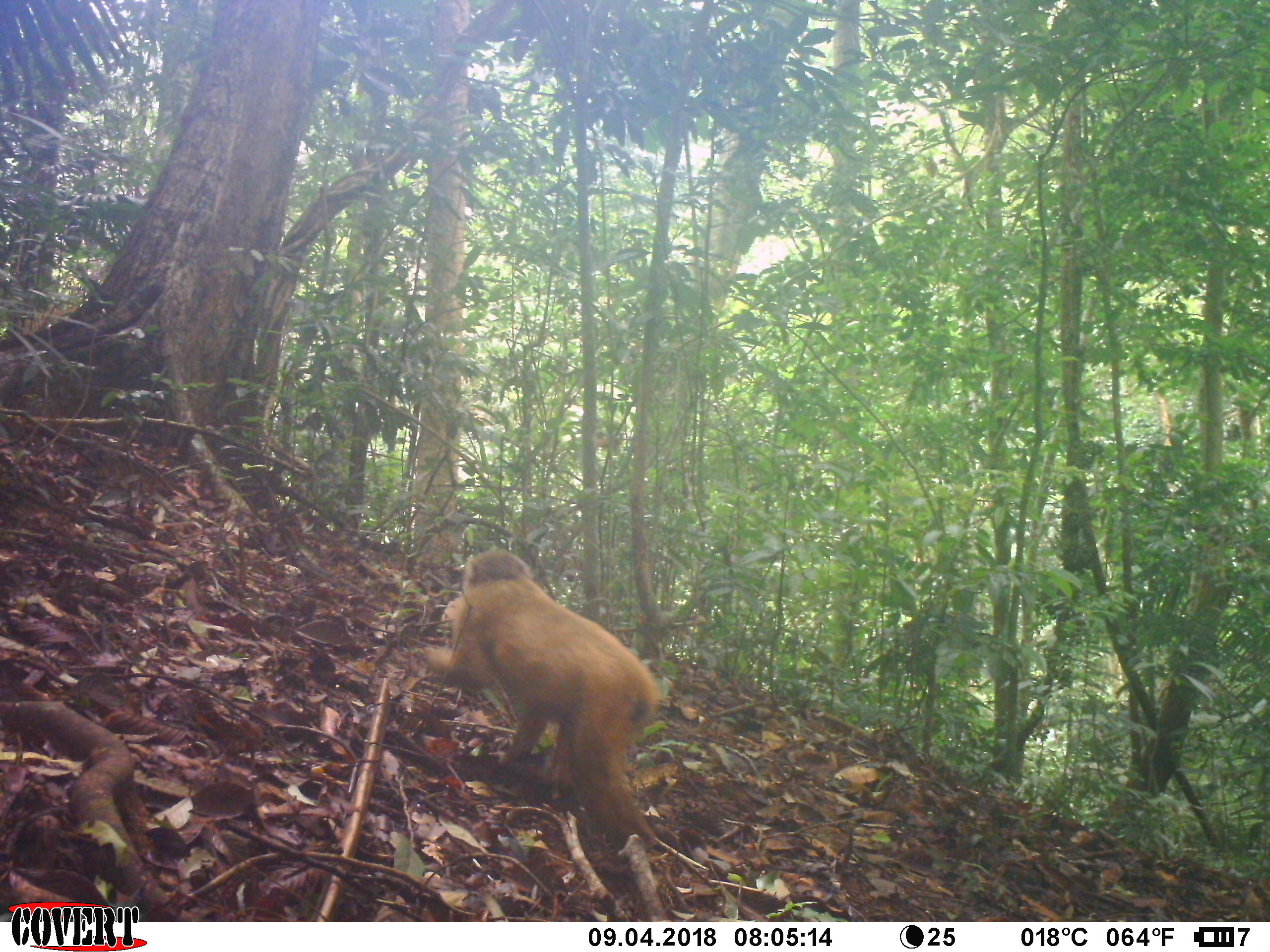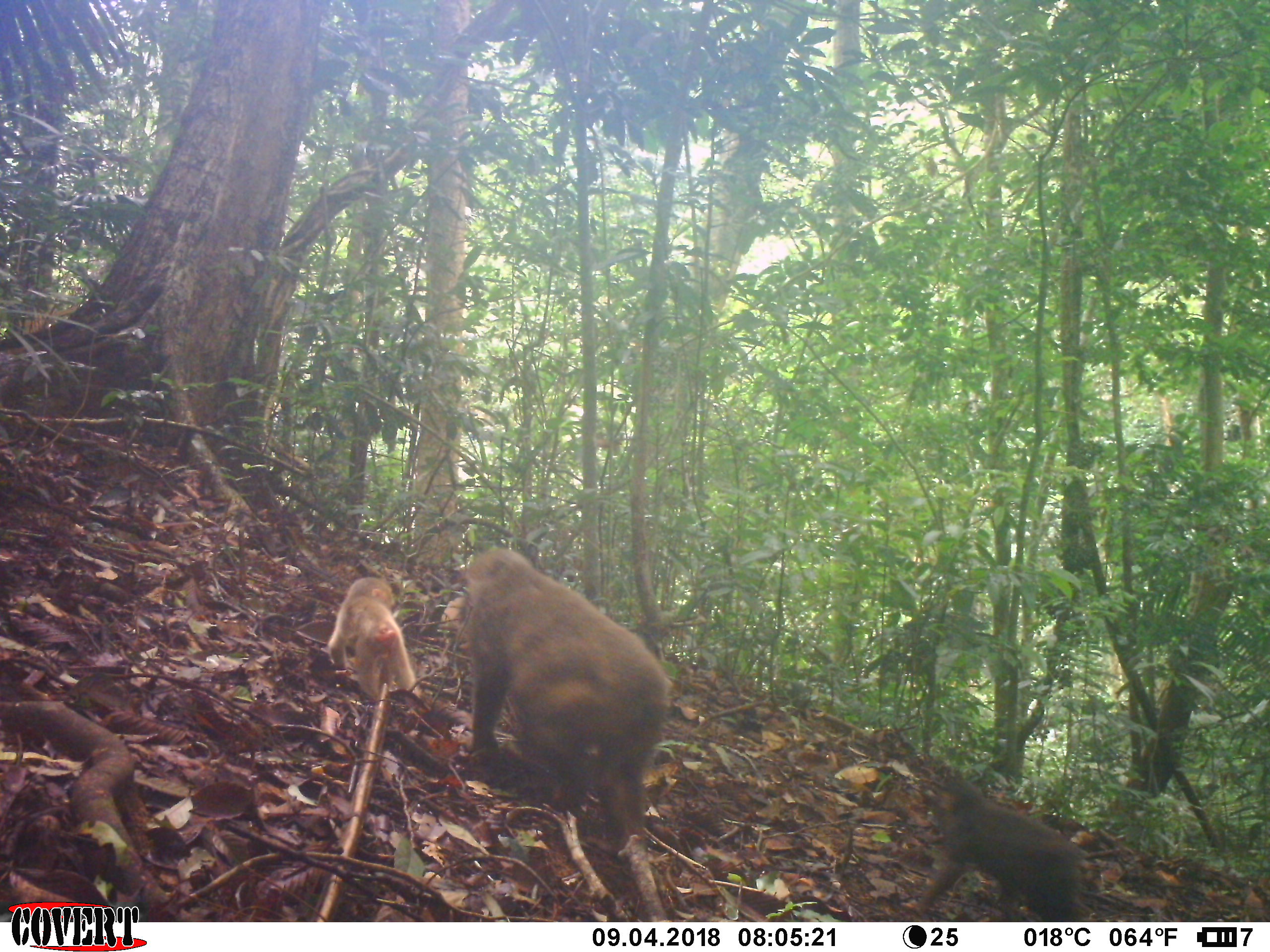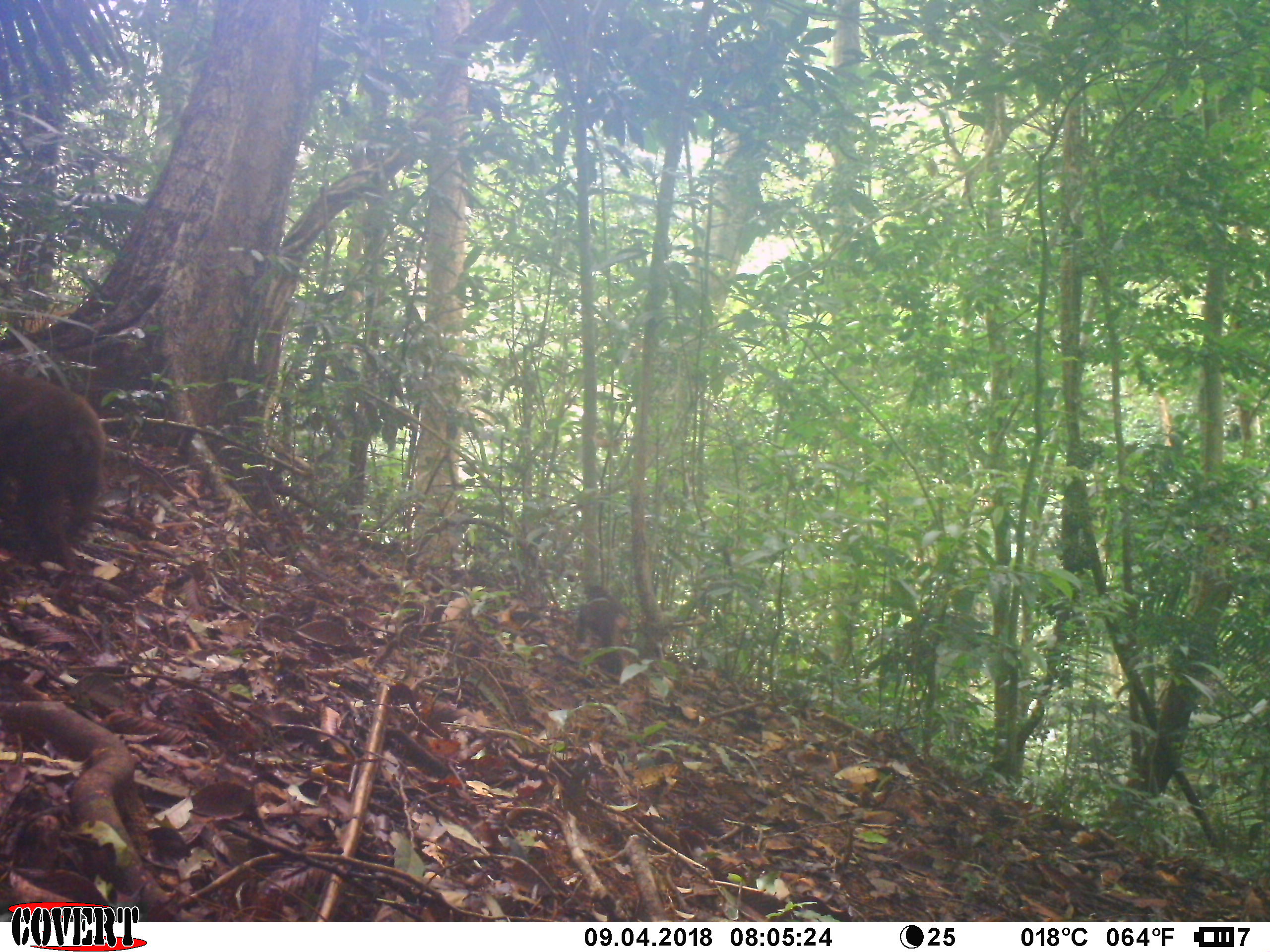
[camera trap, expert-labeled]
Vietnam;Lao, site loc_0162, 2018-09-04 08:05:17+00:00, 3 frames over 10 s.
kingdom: Animalia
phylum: Chordata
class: Mammalia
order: Primates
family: Cercopithecidae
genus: Macaca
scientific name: Macaca arctoides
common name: stump-tailed macaque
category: stump tailed macaque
Stump tailed macaque (stump-tailed macaque) (Macaca arctoides). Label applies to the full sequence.